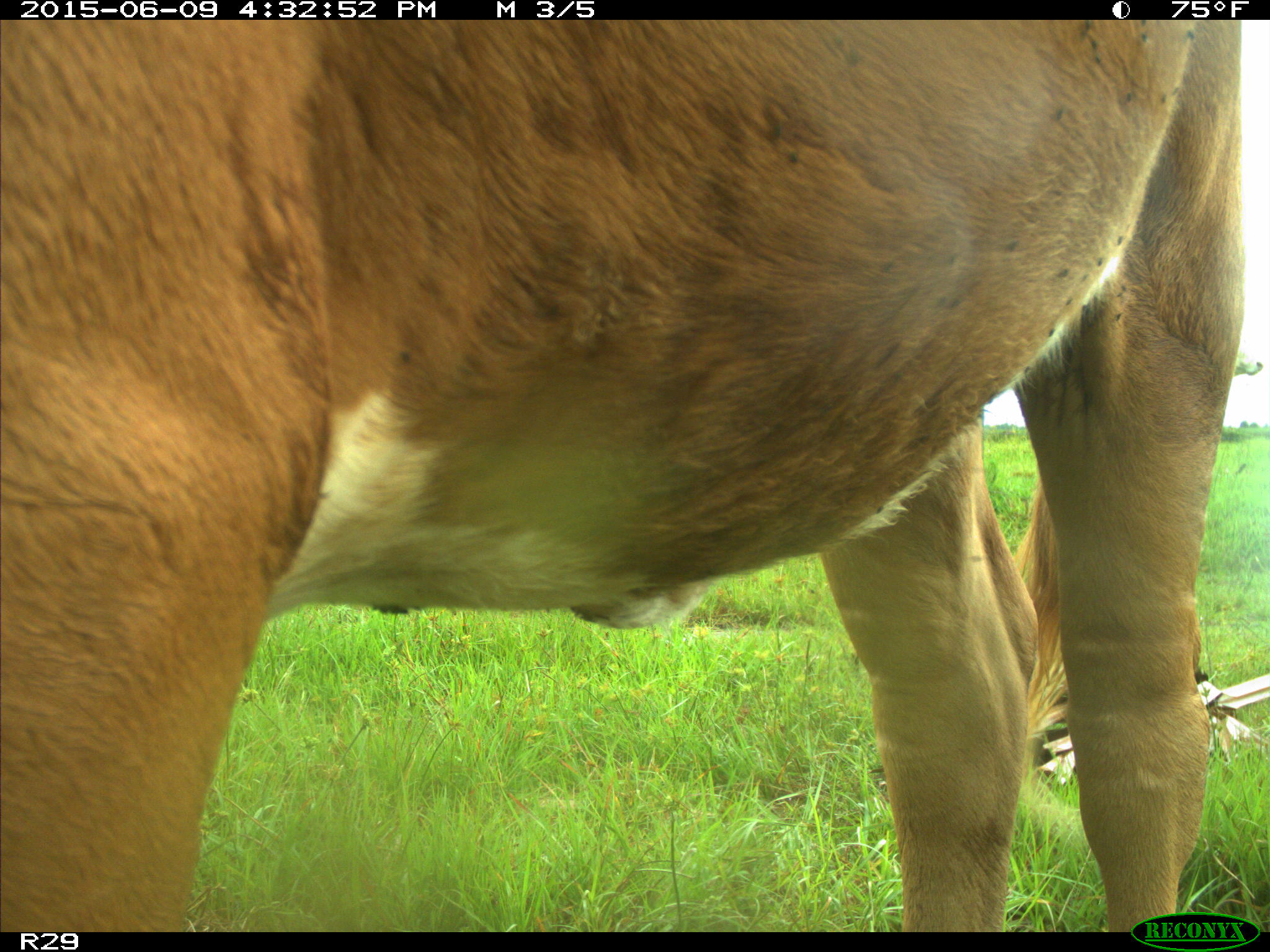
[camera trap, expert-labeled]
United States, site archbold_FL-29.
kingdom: Animalia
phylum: Chordata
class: Mammalia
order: Artiodactyla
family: Bovidae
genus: Bos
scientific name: Bos taurus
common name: domestic cow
Bos taurus (domestic cow).